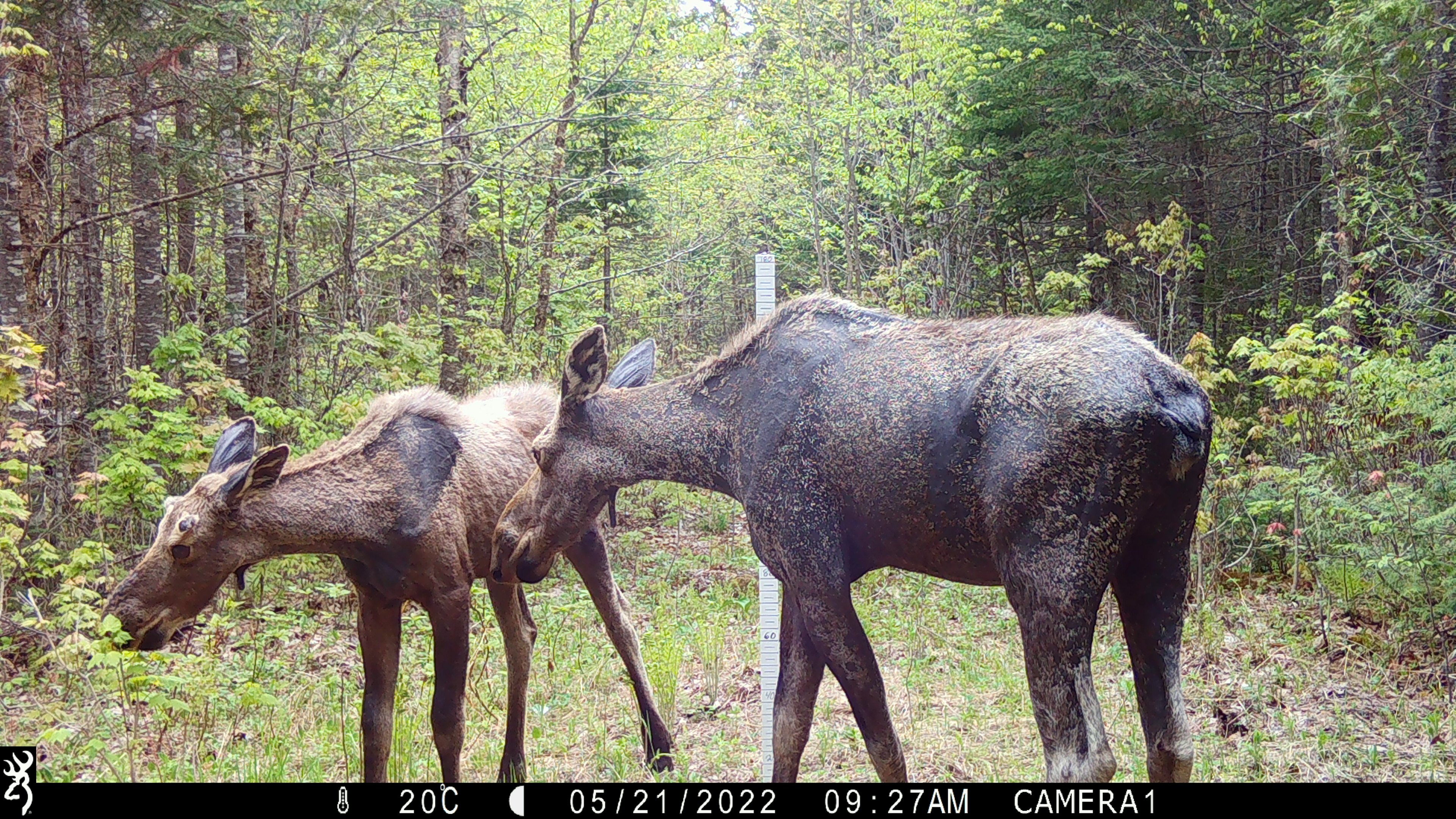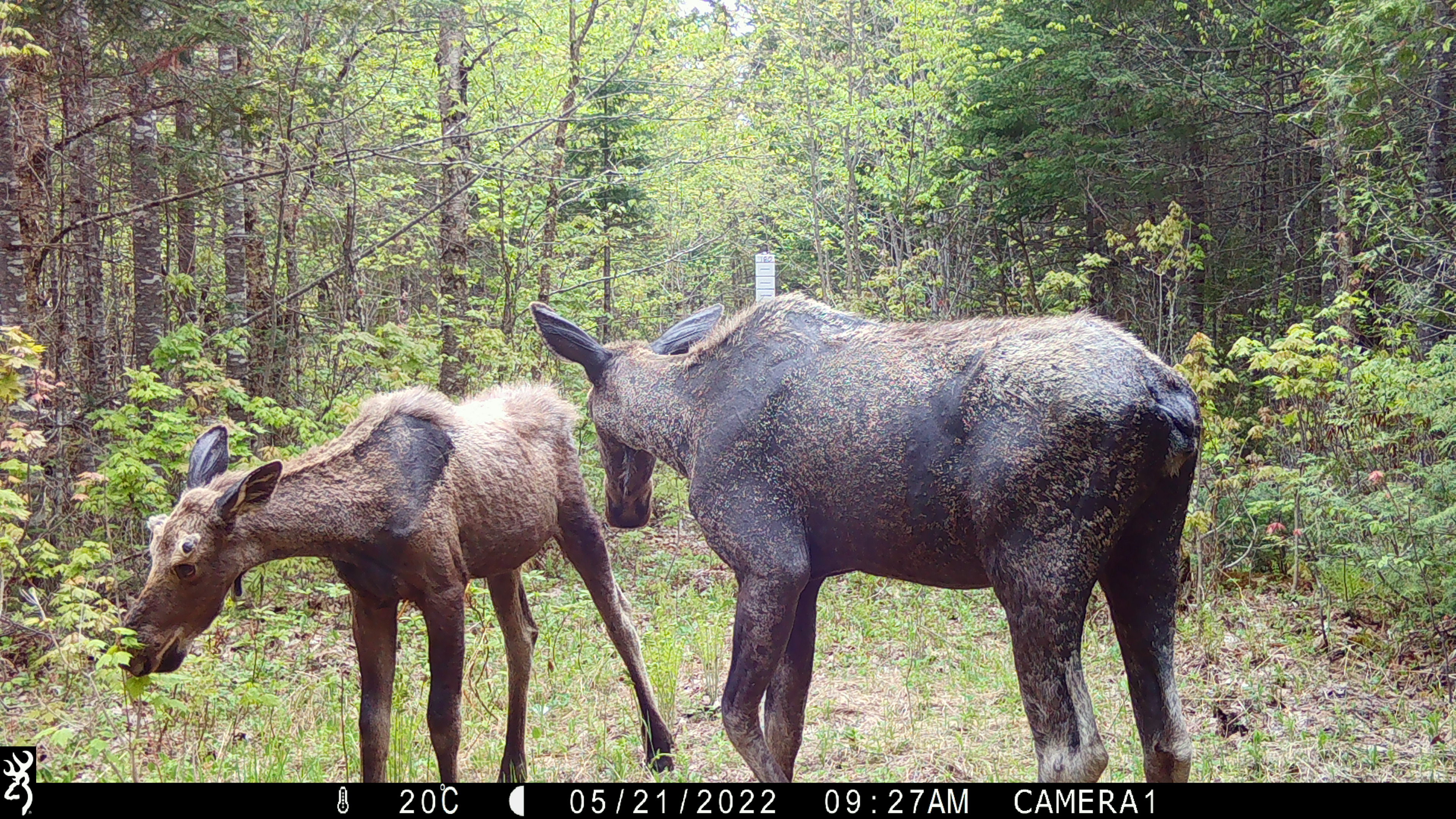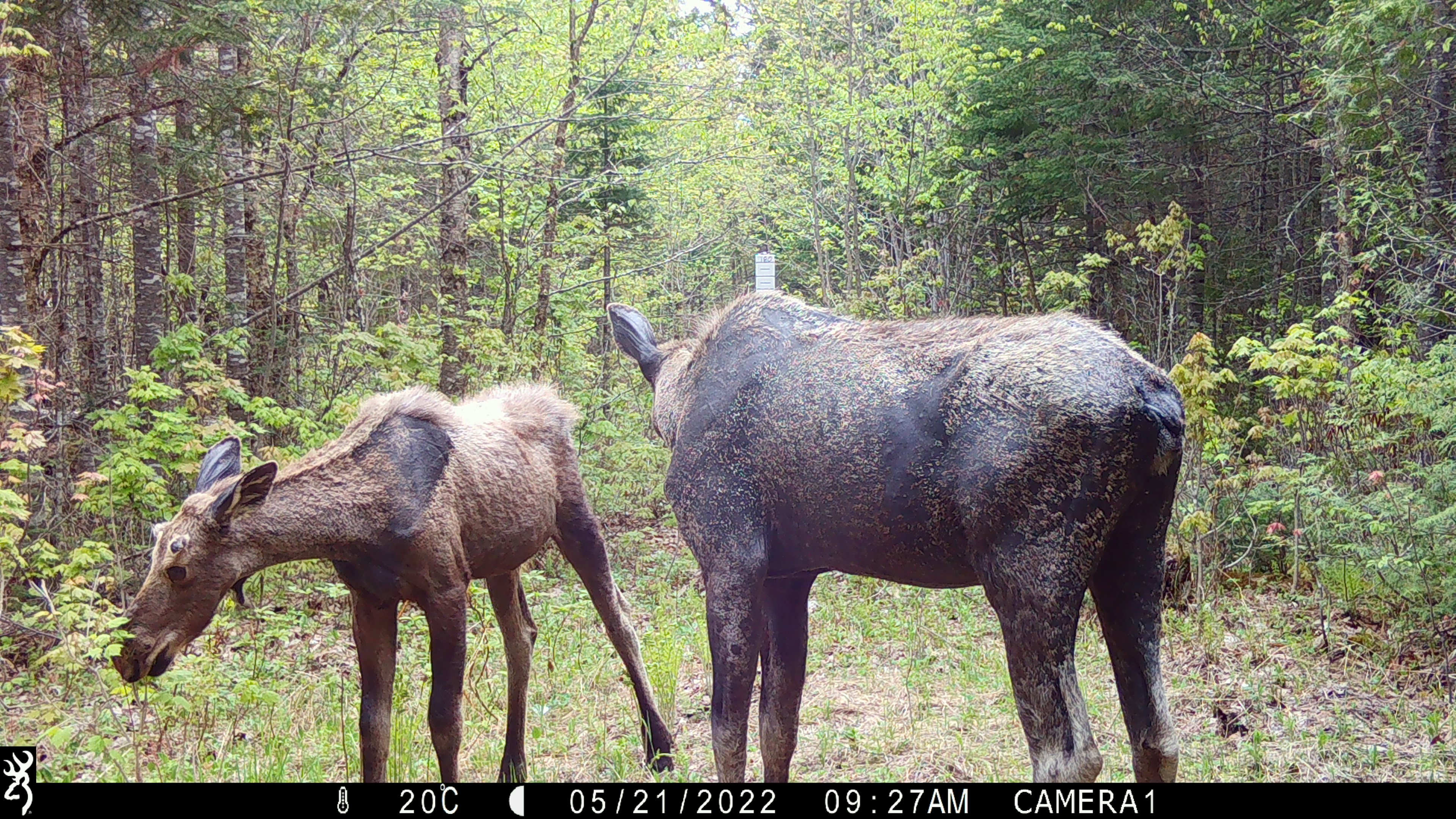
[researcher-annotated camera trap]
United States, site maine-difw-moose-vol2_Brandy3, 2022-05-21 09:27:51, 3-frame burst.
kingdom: Animalia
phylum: Chordata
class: Mammalia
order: Artiodactyla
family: Cervidae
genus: Alces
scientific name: Alces alces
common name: moose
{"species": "moose (Alces alces)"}